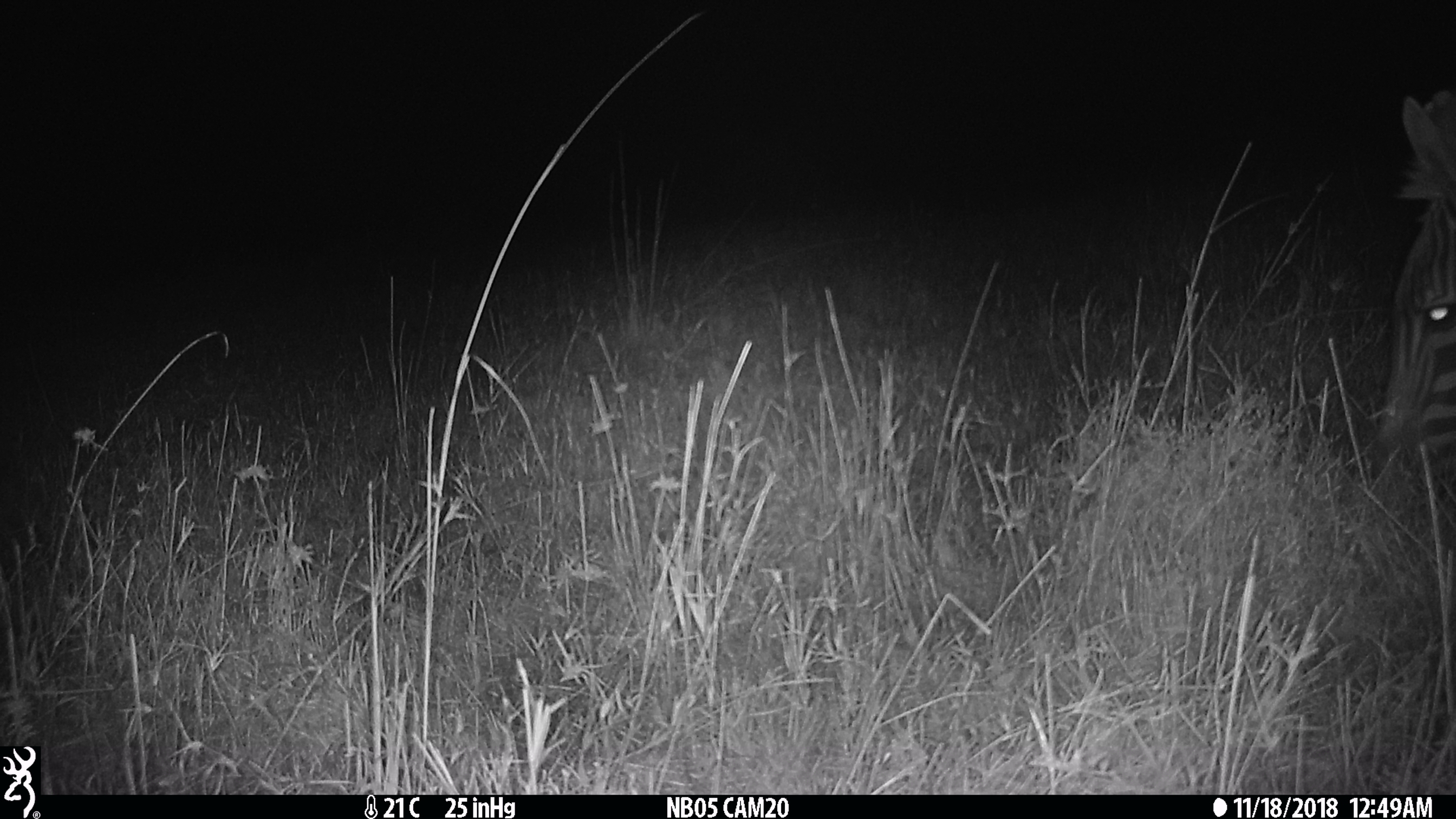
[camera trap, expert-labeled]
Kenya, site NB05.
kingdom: Animalia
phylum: Chordata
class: Mammalia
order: Perissodactyla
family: Equidae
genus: Equus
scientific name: Equus quagga burchellii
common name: burchell's zebra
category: zebra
Zebra (burchell's zebra) (Equus quagga burchellii).